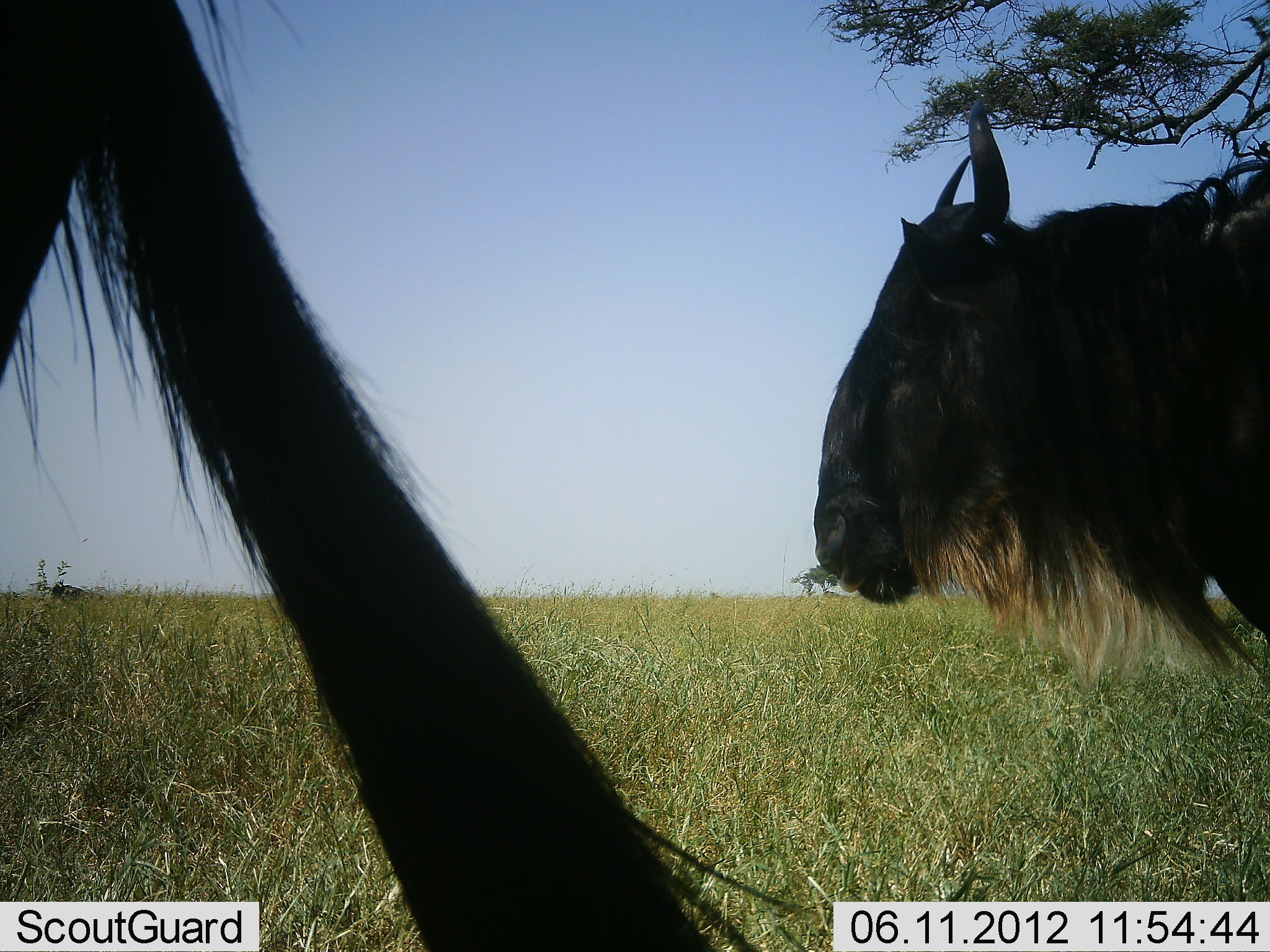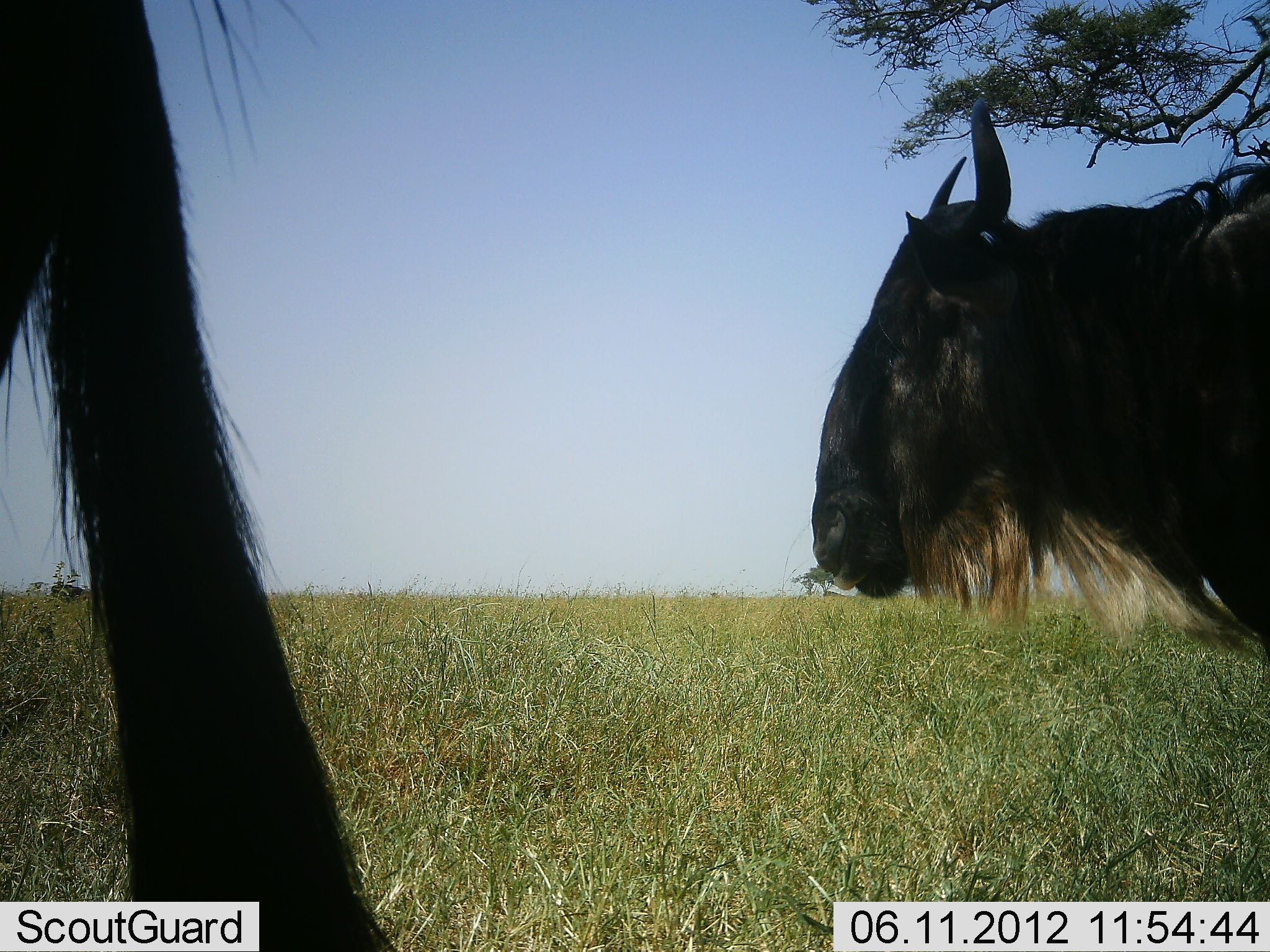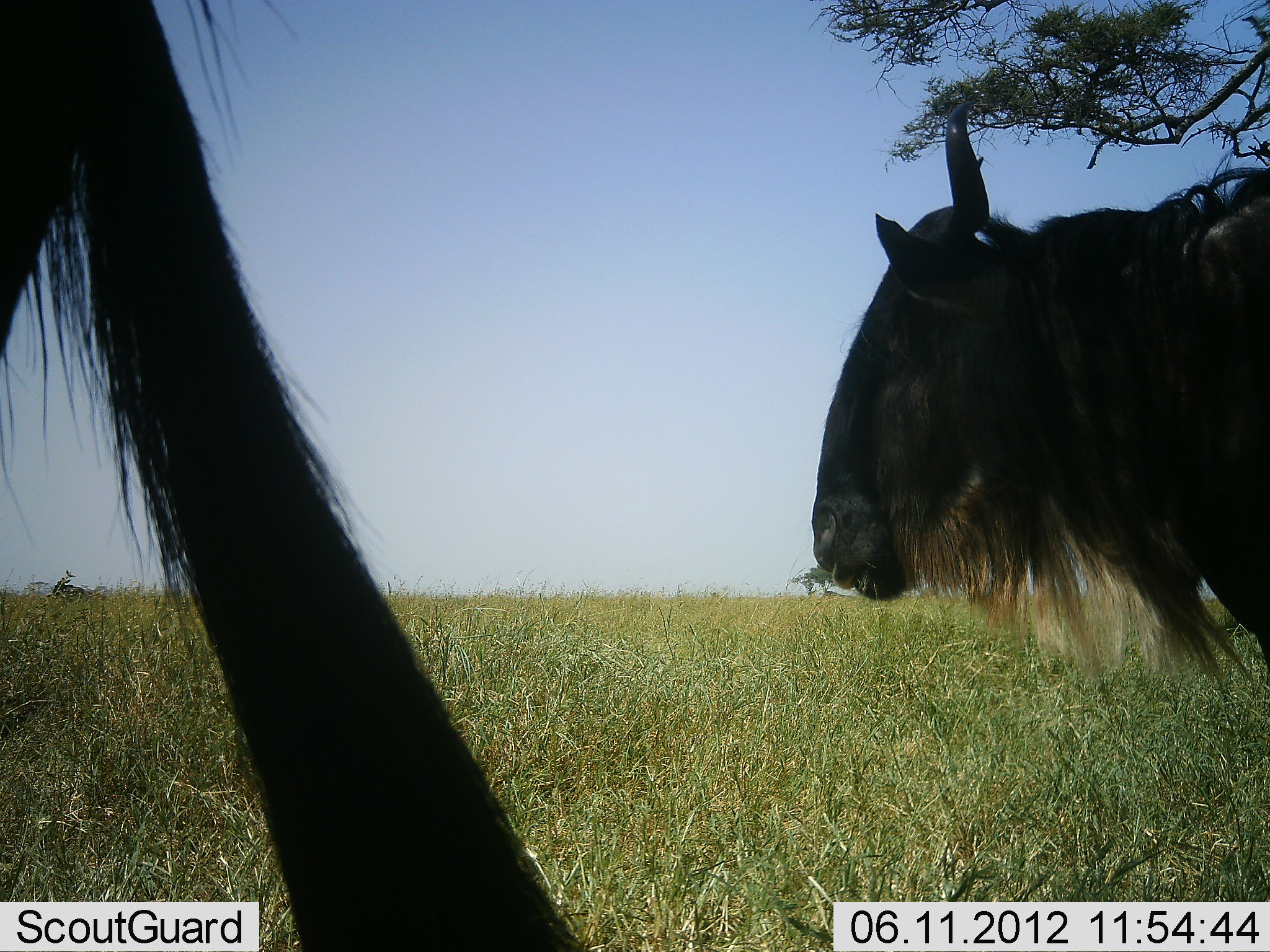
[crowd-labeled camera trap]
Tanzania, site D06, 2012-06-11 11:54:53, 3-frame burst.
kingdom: Animalia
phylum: Chordata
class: Mammalia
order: Artiodactyla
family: Bovidae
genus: Connochaetes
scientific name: Connochaetes taurinus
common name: blue wildebeest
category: wildebeest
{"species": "wildebeest (blue wildebeest) (Connochaetes taurinus)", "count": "2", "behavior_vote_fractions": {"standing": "100%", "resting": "0%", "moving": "0%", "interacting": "0%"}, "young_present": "0%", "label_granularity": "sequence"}